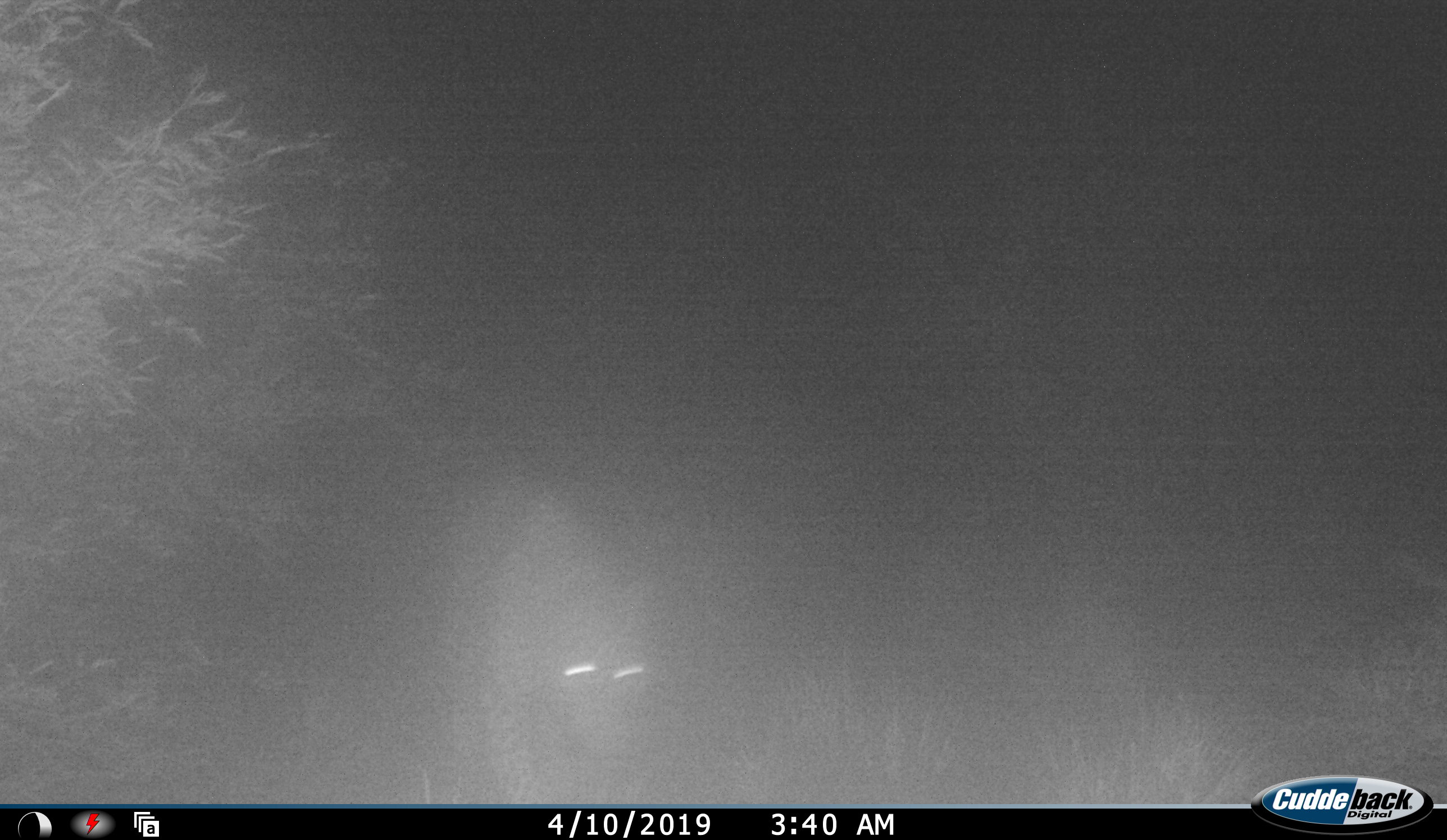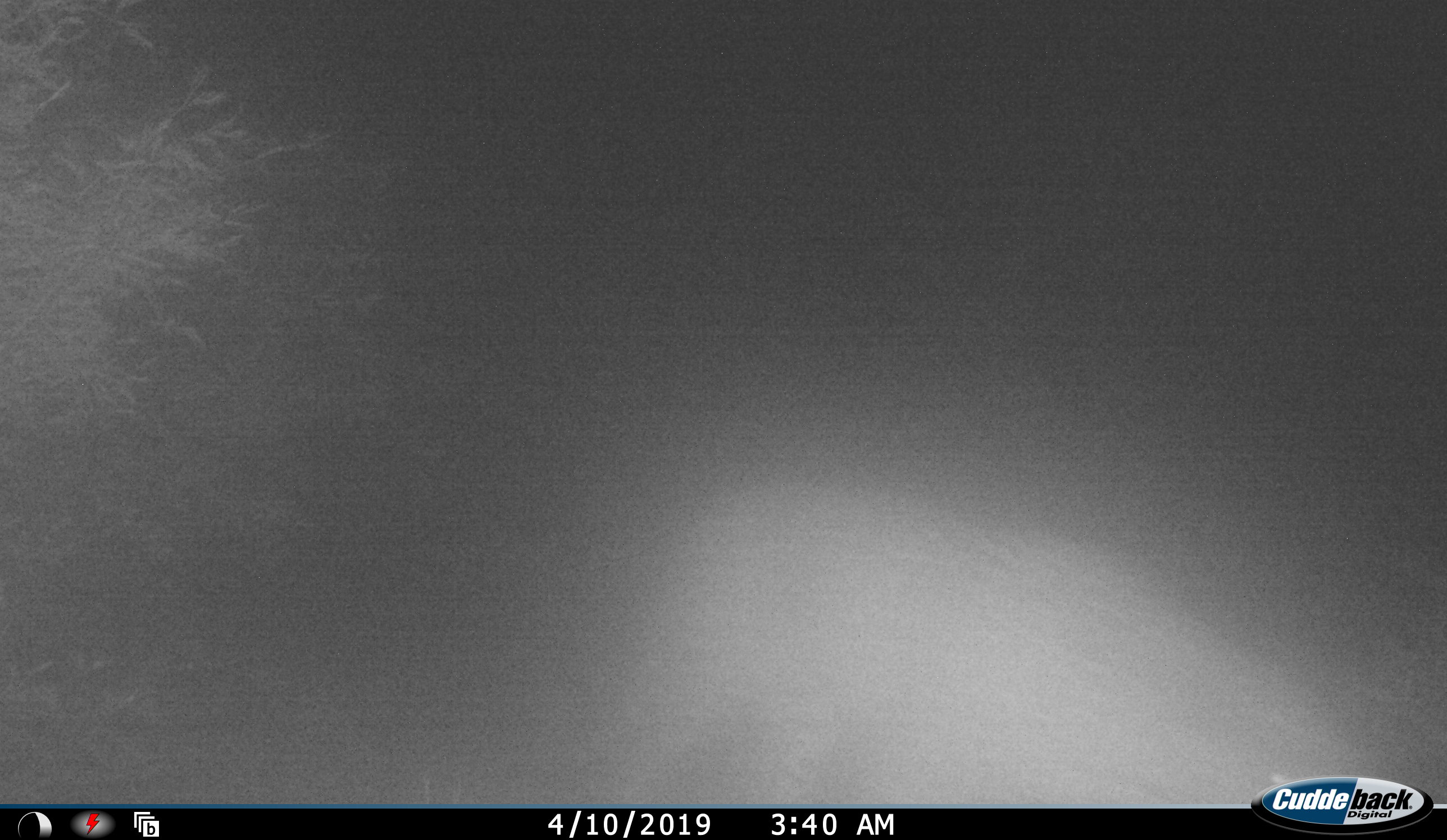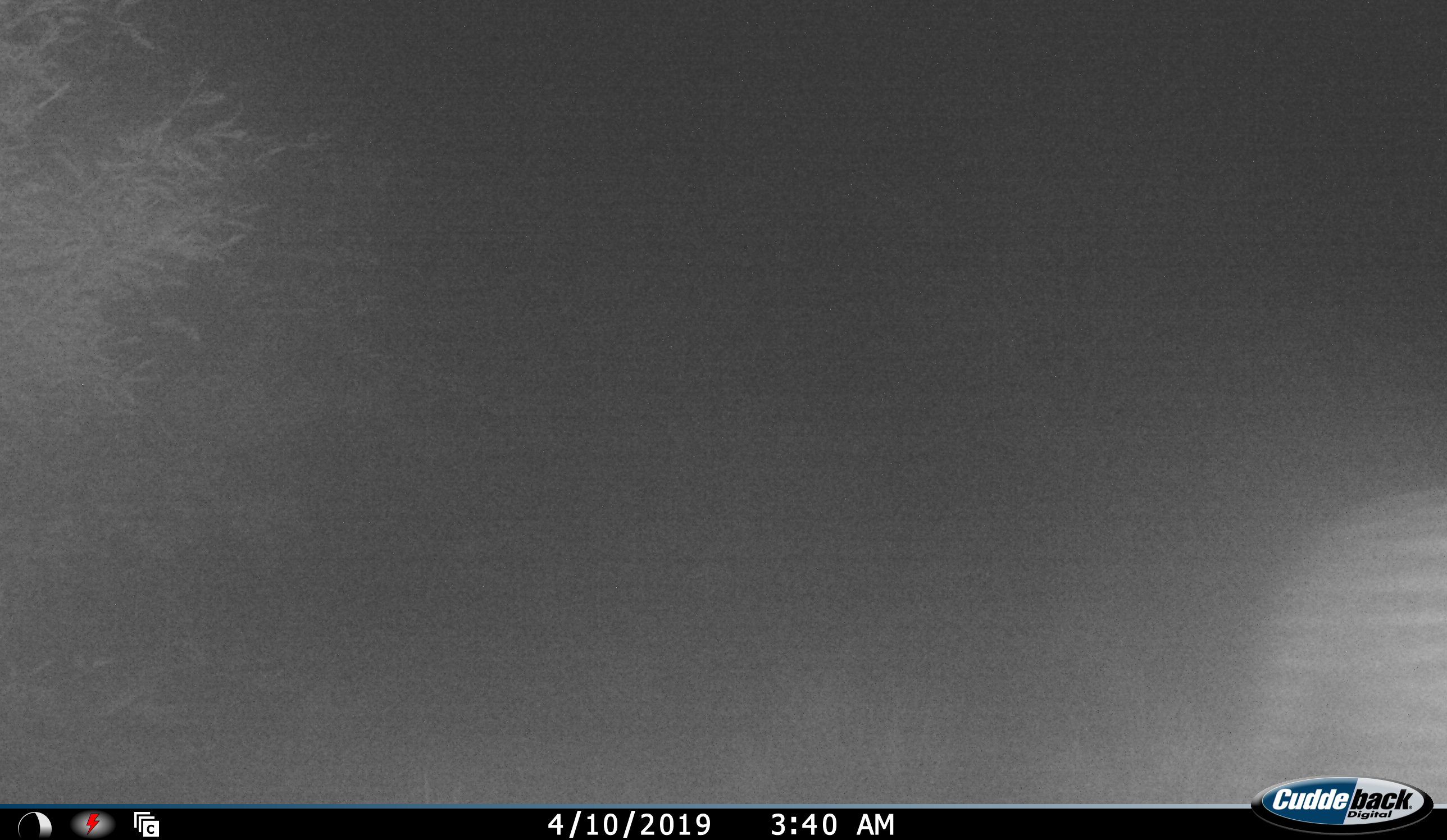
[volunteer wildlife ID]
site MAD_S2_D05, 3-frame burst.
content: unidentified animal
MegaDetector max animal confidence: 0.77